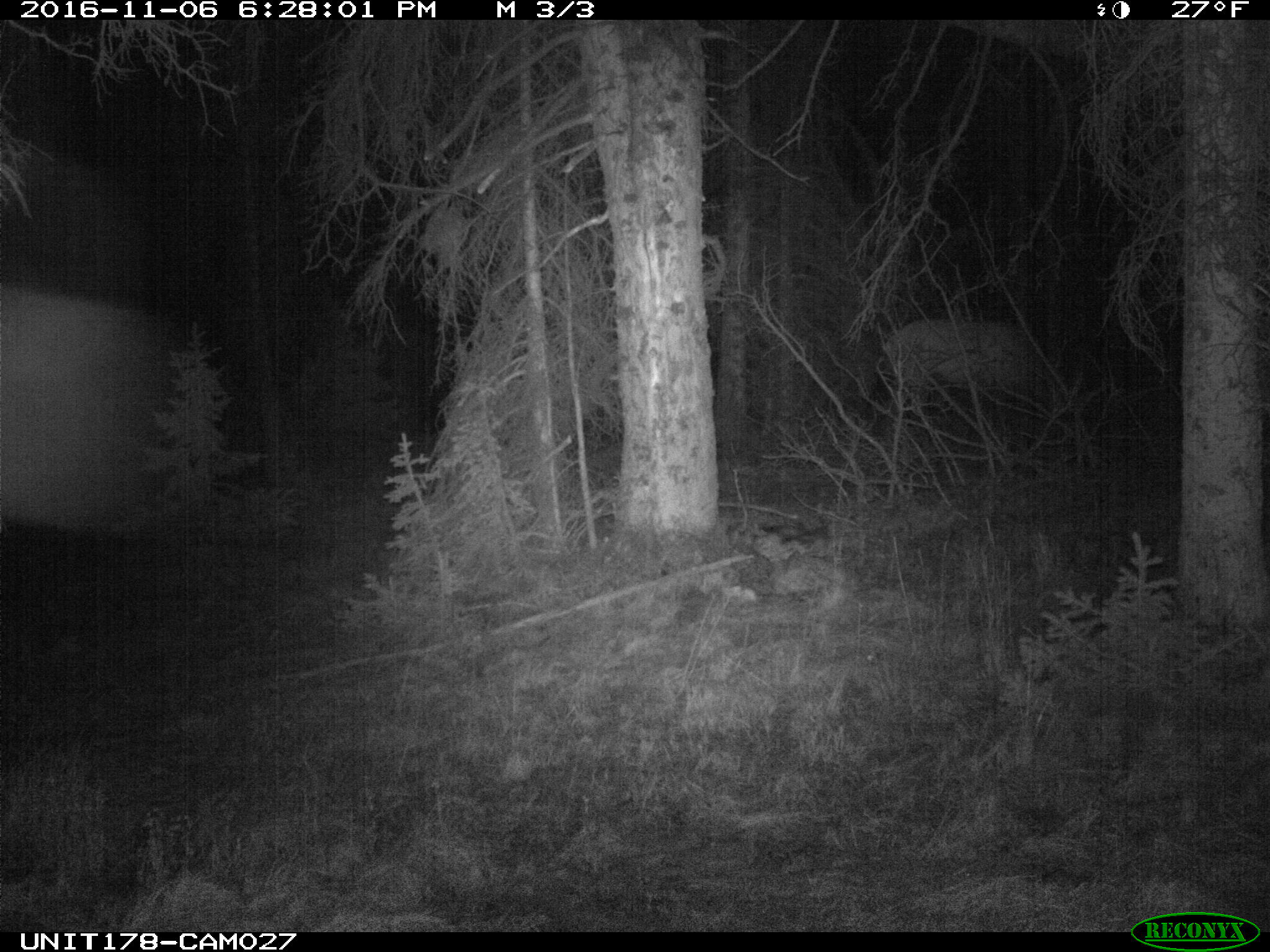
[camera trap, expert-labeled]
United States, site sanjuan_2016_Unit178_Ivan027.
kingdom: Animalia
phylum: Chordata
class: Mammalia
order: Artiodactyla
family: Cervidae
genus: Cervus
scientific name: Cervus elaphus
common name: red deer